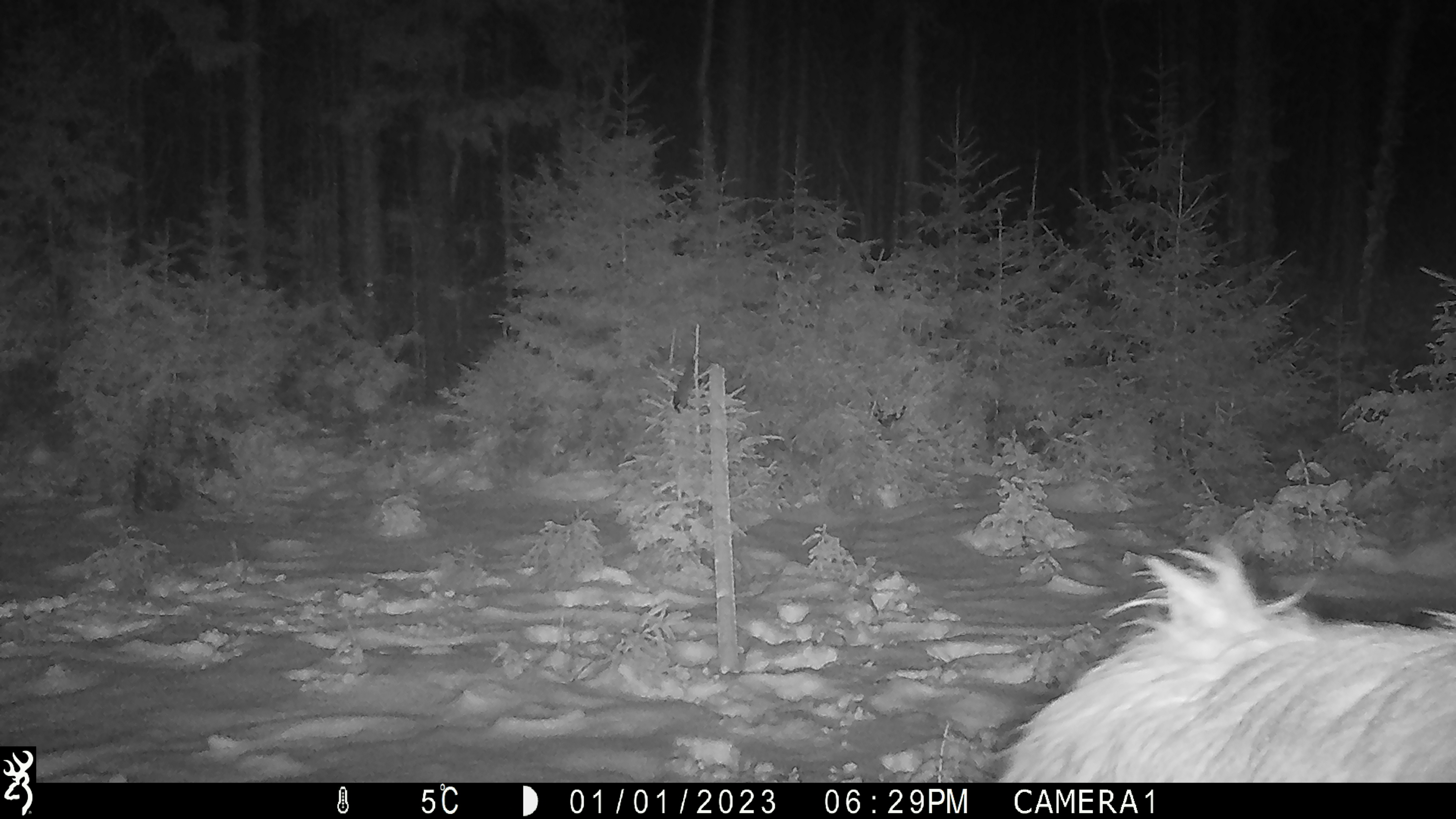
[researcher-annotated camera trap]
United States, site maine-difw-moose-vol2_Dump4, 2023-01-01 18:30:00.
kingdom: Animalia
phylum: Chordata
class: Mammalia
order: Artiodactyla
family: Cervidae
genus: Alces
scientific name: Alces alces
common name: moose